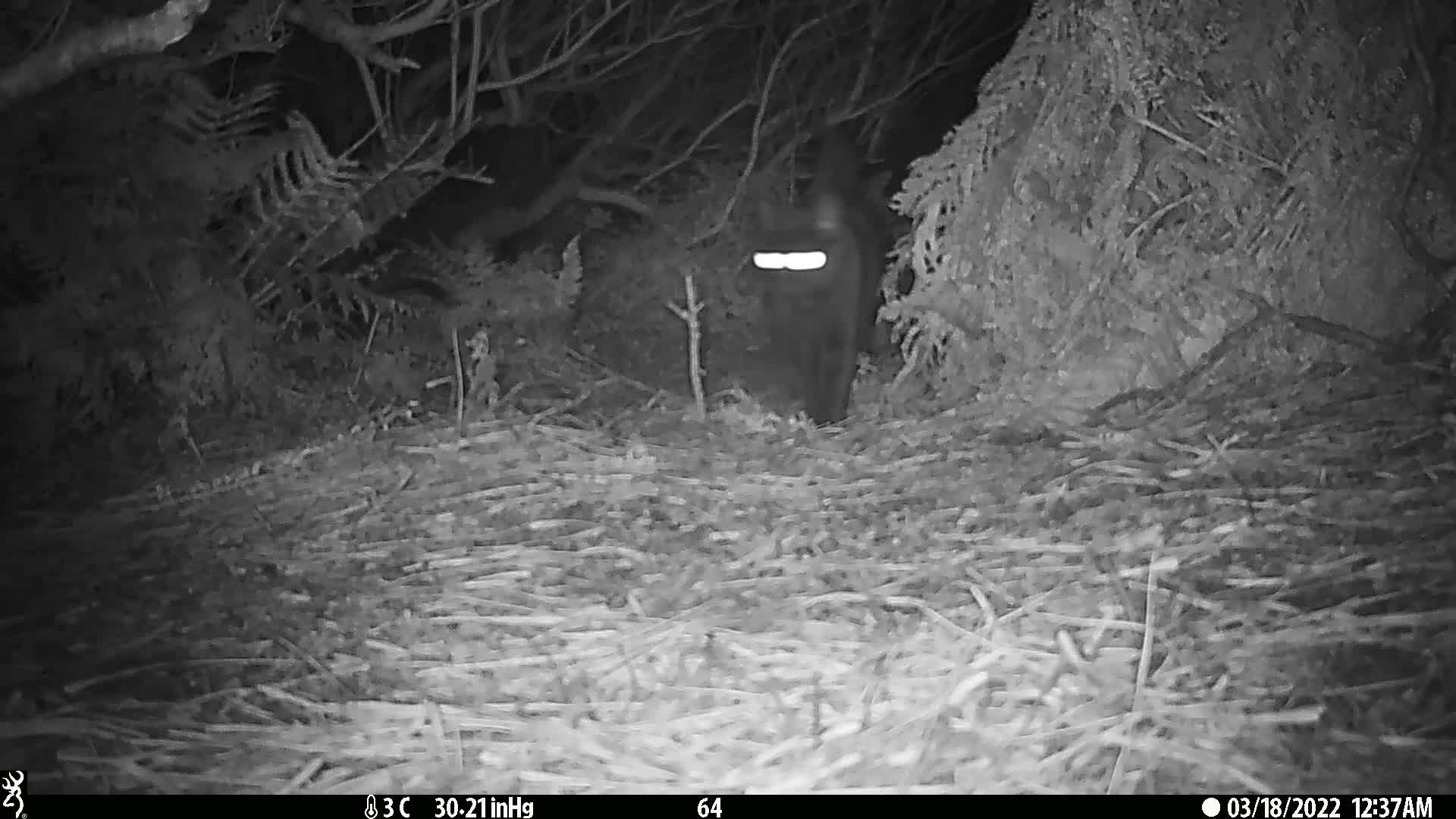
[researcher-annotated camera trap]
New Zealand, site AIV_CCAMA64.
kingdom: Animalia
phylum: Chordata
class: Mammalia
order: Carnivora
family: Felidae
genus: Felis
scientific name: Felis catus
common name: domestic cat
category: cat